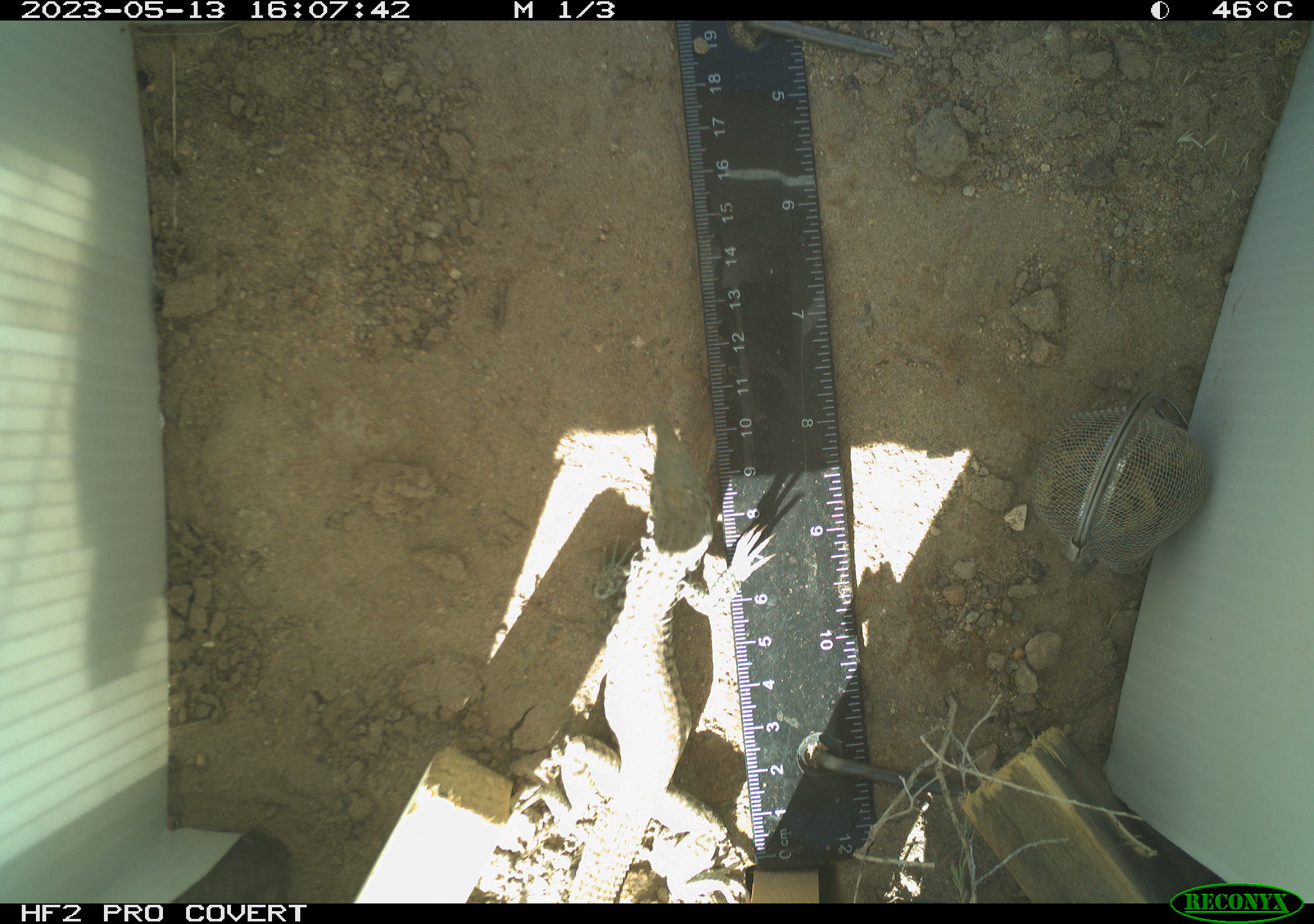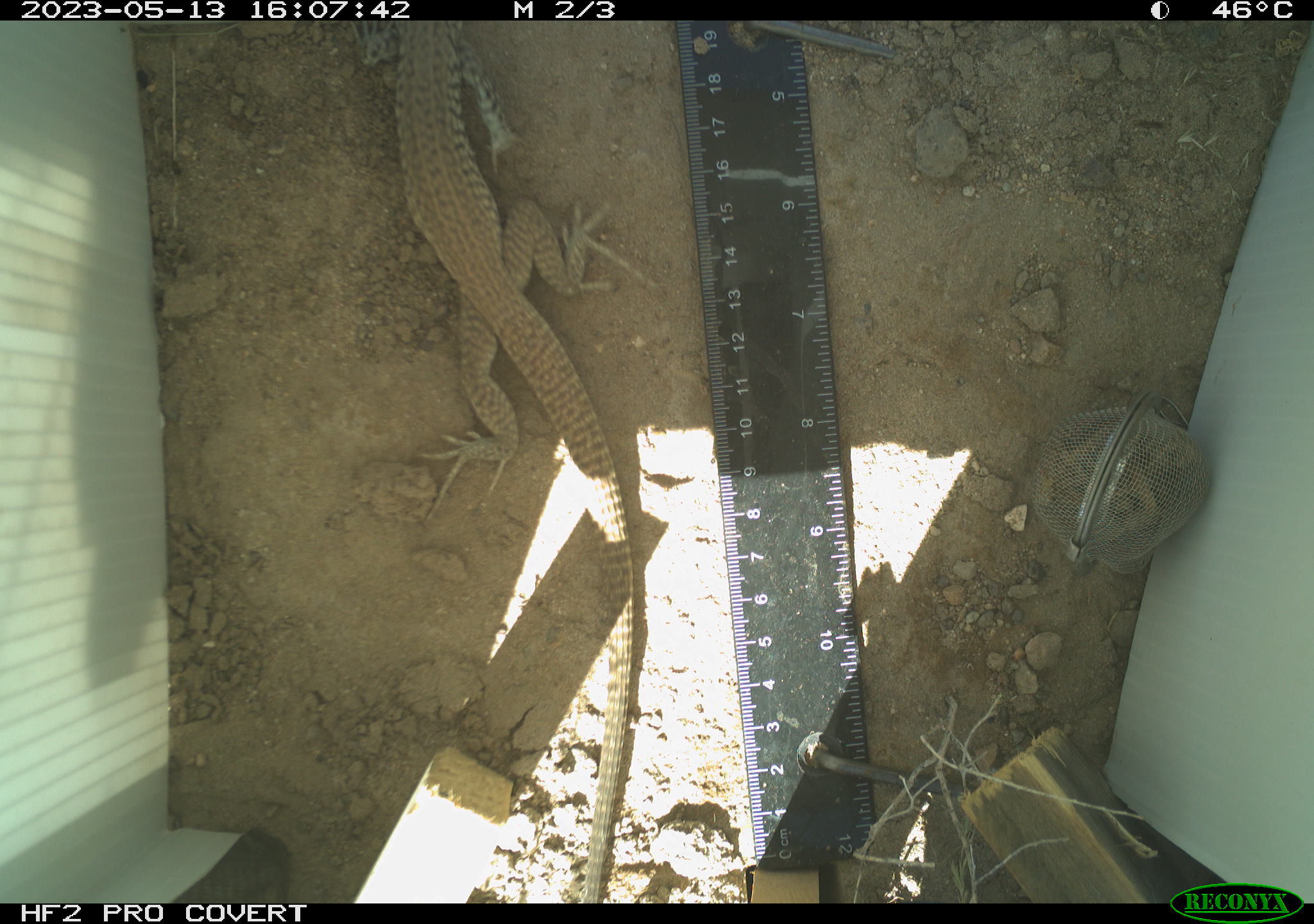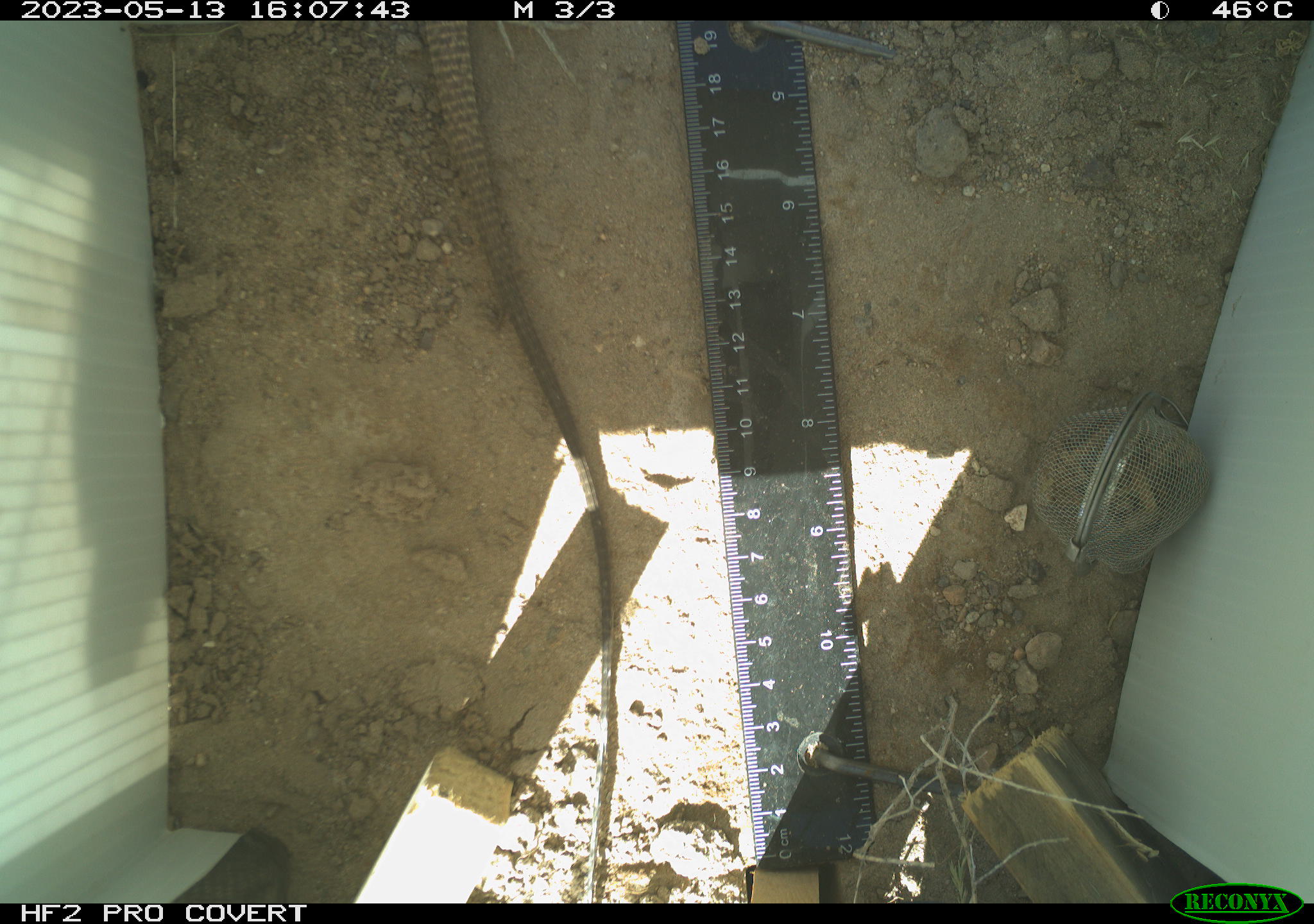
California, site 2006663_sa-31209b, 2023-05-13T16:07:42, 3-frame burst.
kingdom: Animalia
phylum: Chordata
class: Reptilia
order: Squamata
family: Teiidae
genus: Aspidoscelis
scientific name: Aspidoscelis tigris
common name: western whiptail